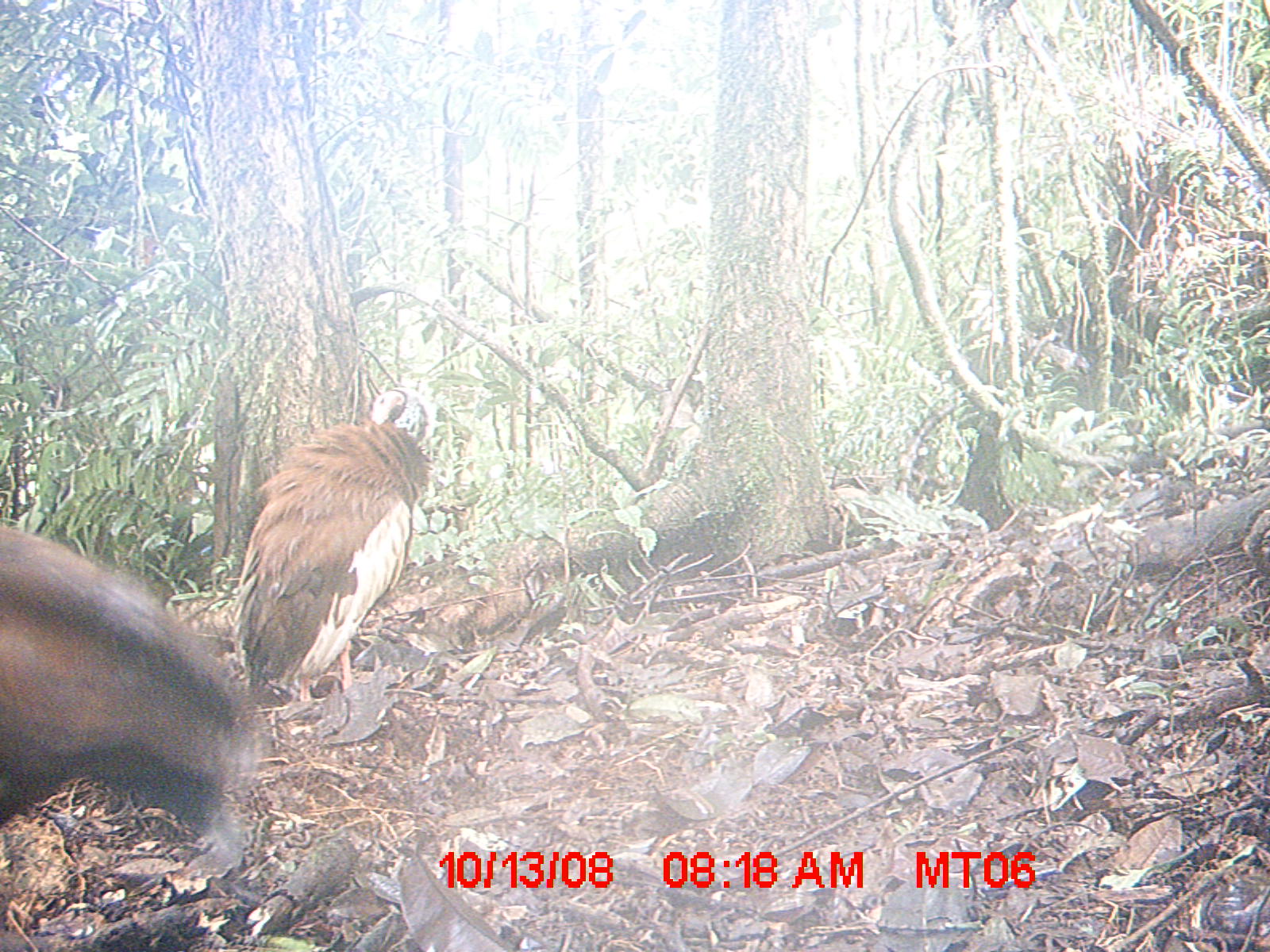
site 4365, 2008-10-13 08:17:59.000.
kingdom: Animalia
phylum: Chordata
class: Aves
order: Pelecaniformes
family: Threskiornithidae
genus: Lophotibis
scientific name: Lophotibis cristata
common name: madagascan ibis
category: lophotibis cristataa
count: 2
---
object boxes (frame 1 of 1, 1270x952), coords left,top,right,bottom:
lophotibis cristataa: 0,520,274,872; 230,385,434,706